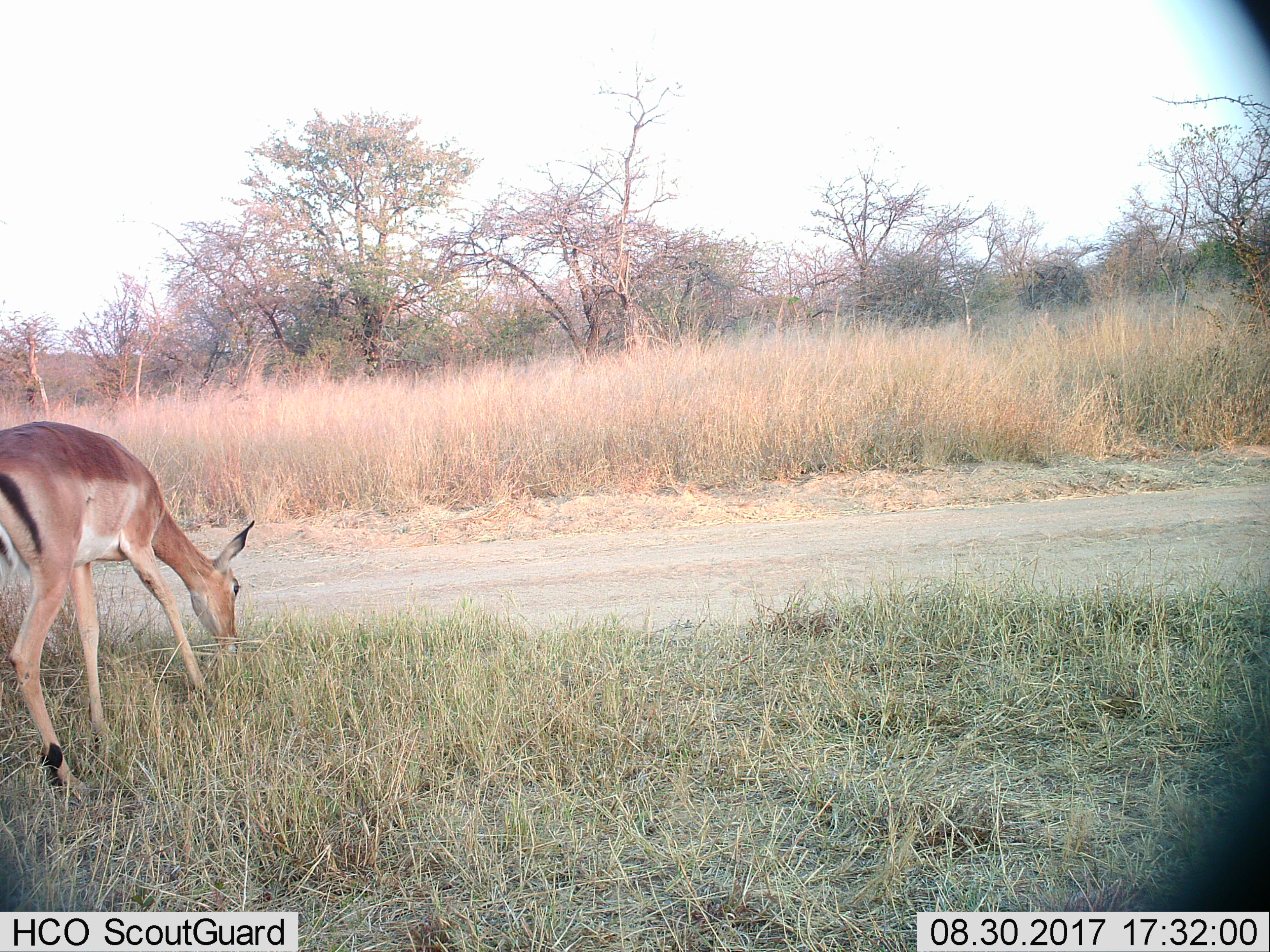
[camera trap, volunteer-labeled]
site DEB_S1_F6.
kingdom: Animalia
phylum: Chordata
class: Mammalia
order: Artiodactyla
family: Bovidae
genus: Aepyceros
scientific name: Aepyceros melampus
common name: impala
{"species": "impala (Aepyceros melampus)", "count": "1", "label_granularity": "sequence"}